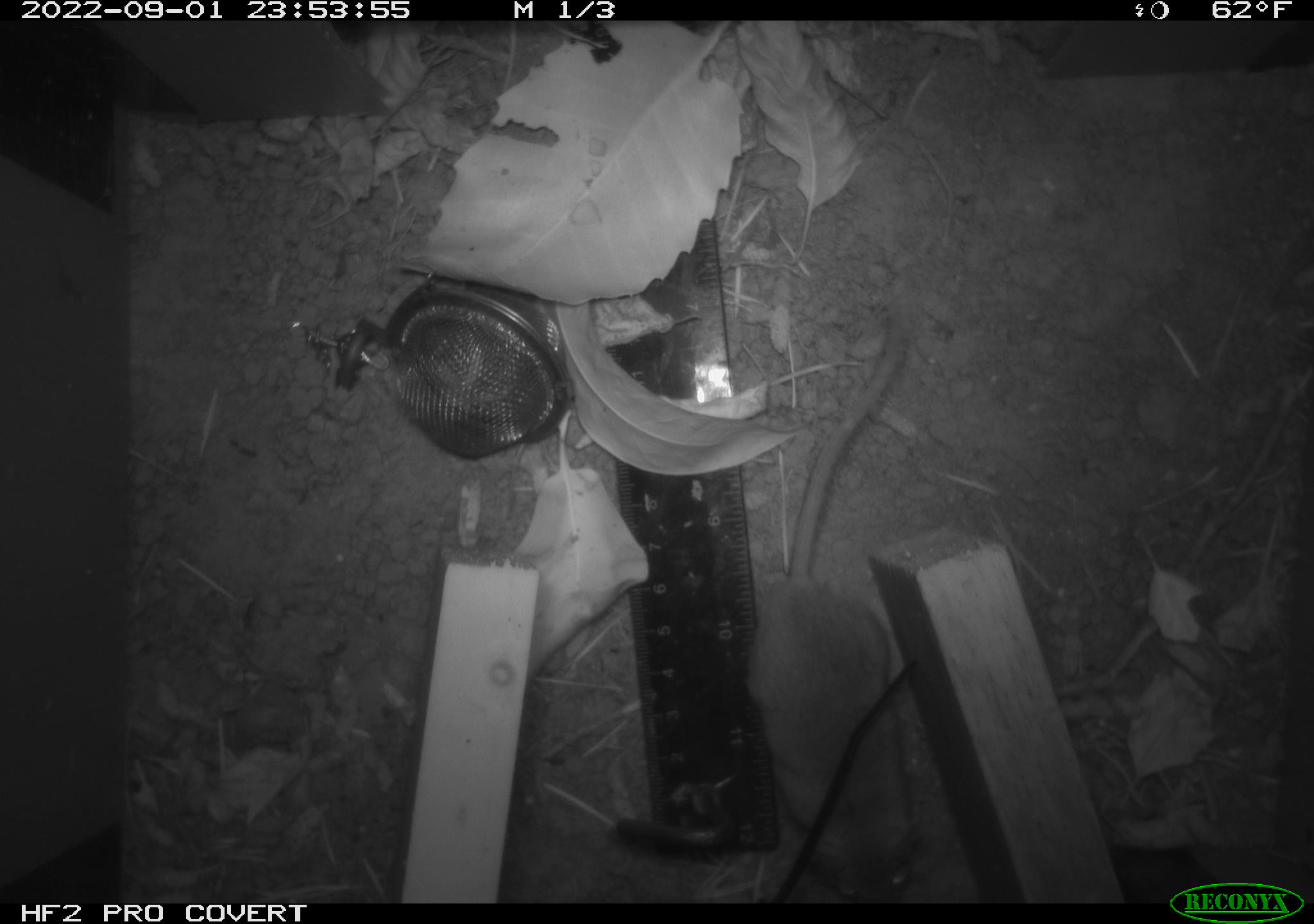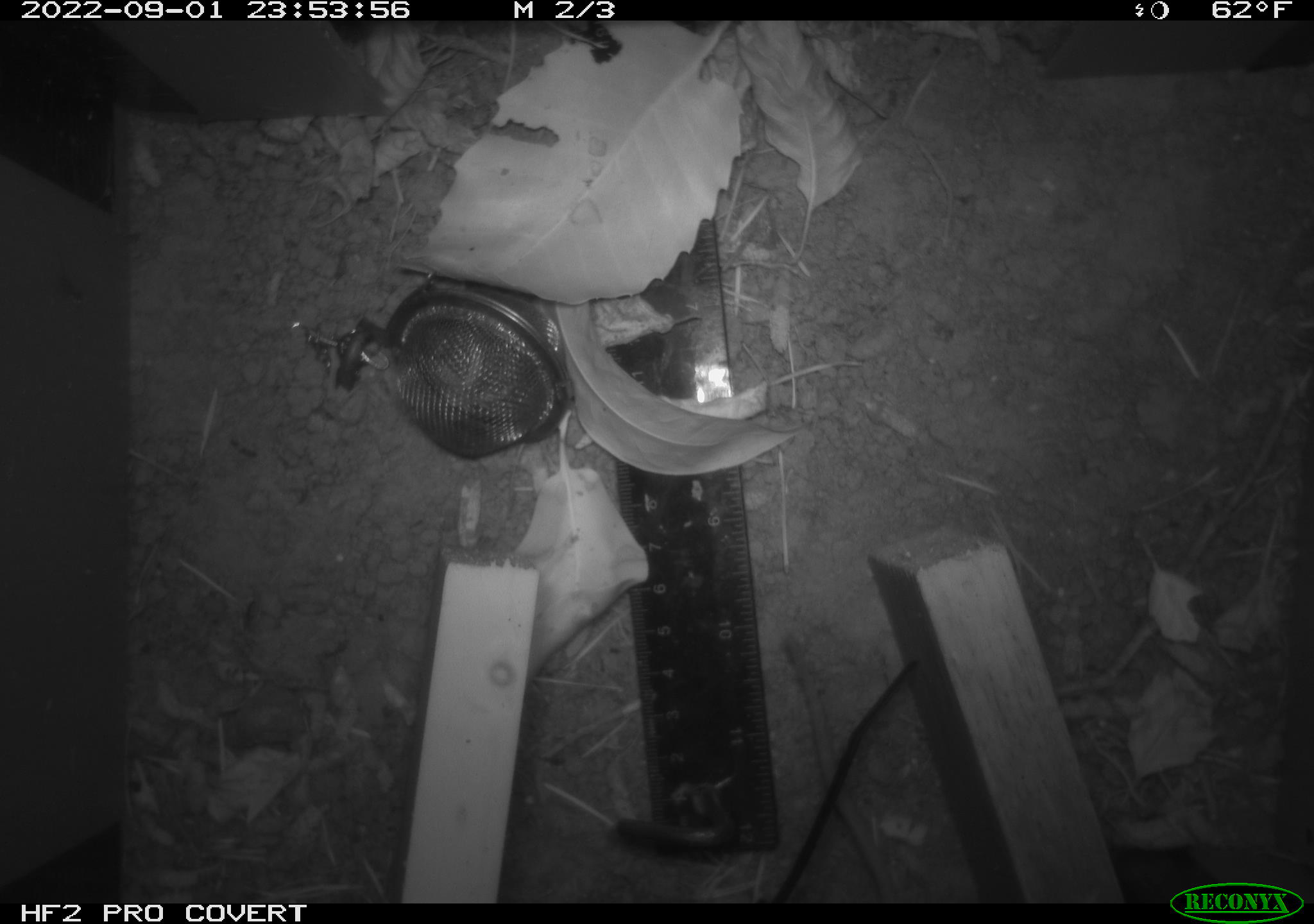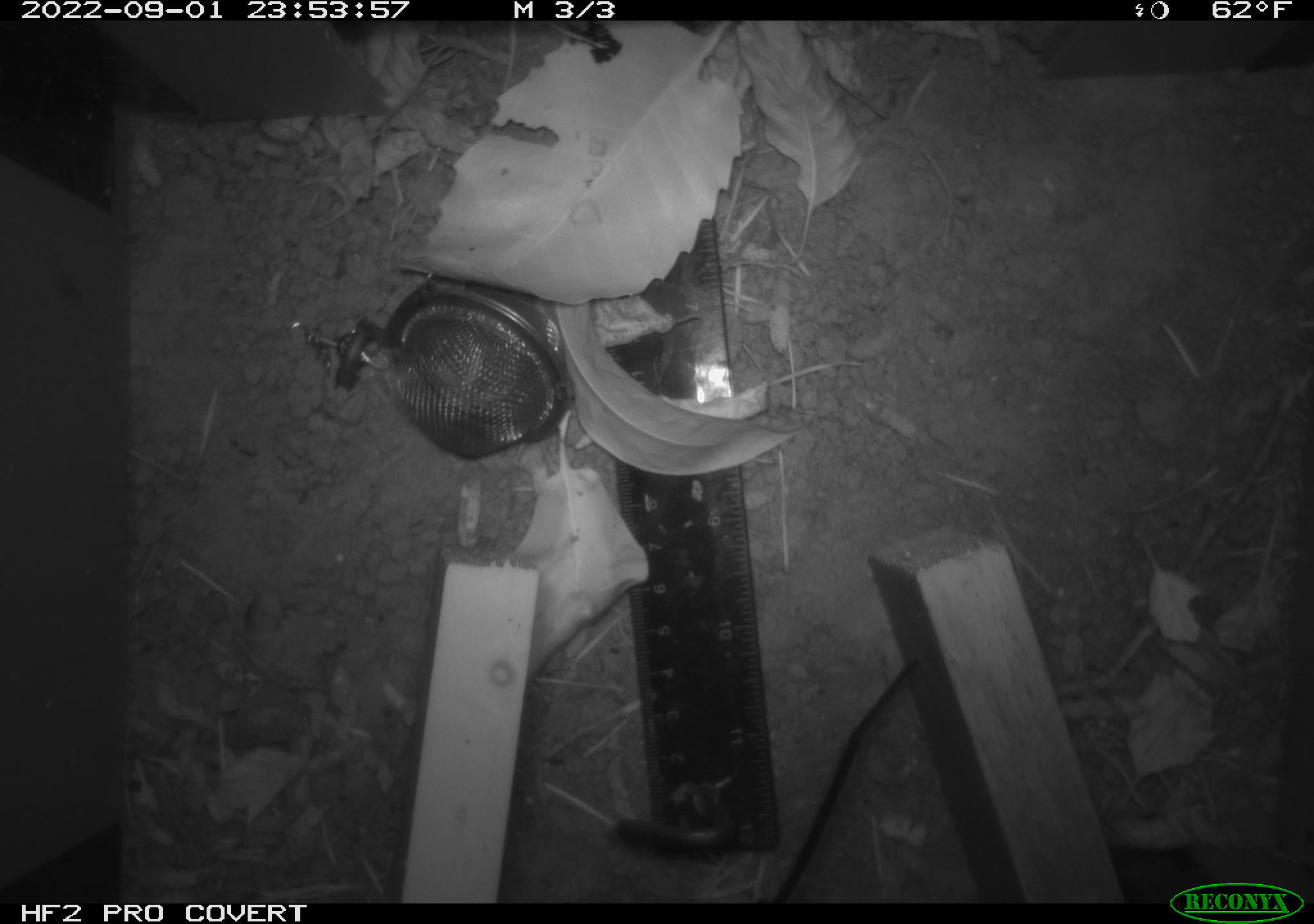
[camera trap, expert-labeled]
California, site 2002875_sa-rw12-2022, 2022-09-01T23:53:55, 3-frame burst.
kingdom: Animalia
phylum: Chordata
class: Mammalia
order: Rodentia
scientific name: Rodentia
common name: rodent